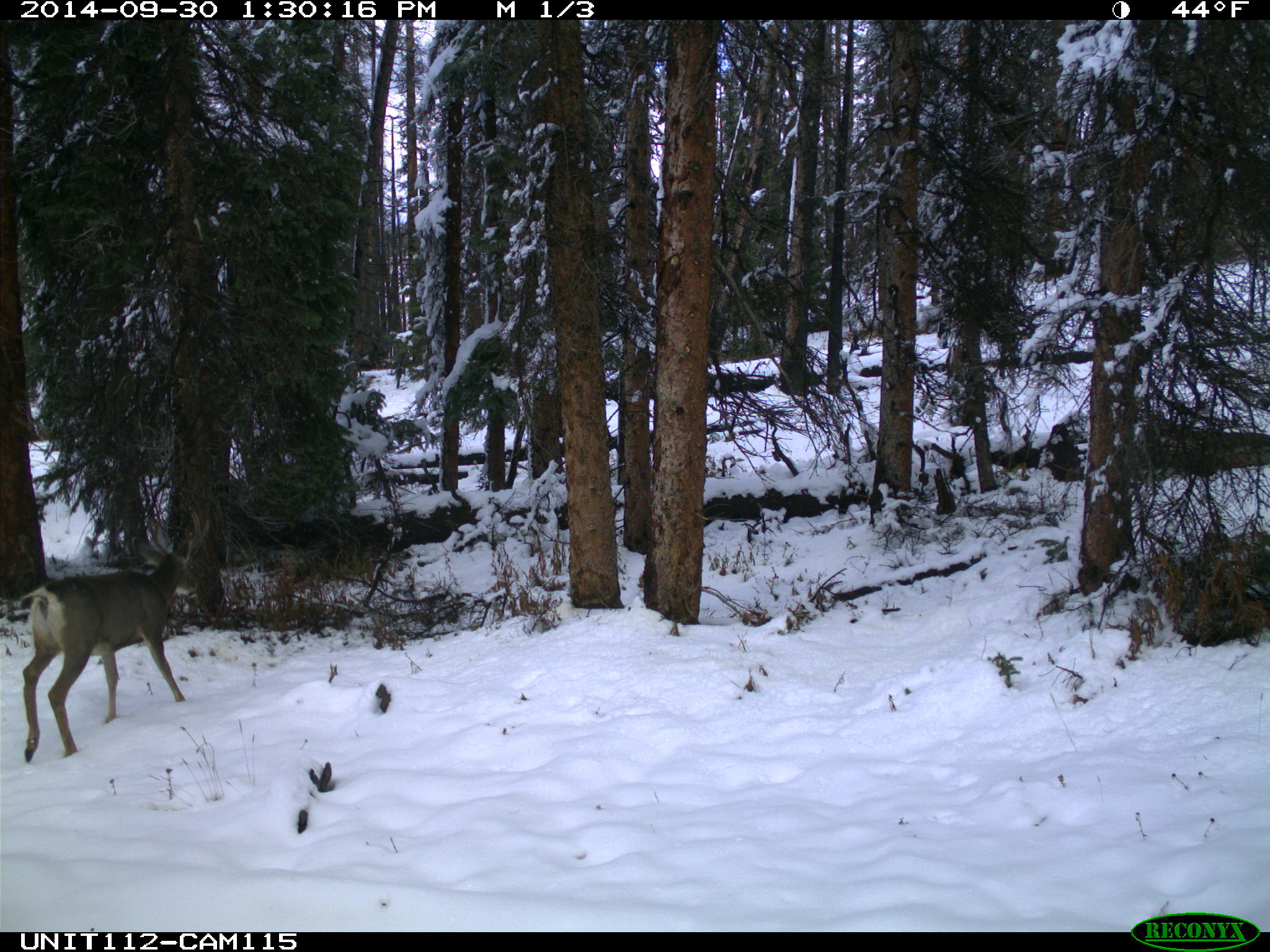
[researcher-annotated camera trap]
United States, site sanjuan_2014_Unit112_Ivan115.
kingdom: Animalia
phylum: Chordata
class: Mammalia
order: Artiodactyla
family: Cervidae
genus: Odocoileus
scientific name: Odocoileus hemionus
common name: mule deer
Odocoileus hemionus (mule deer).